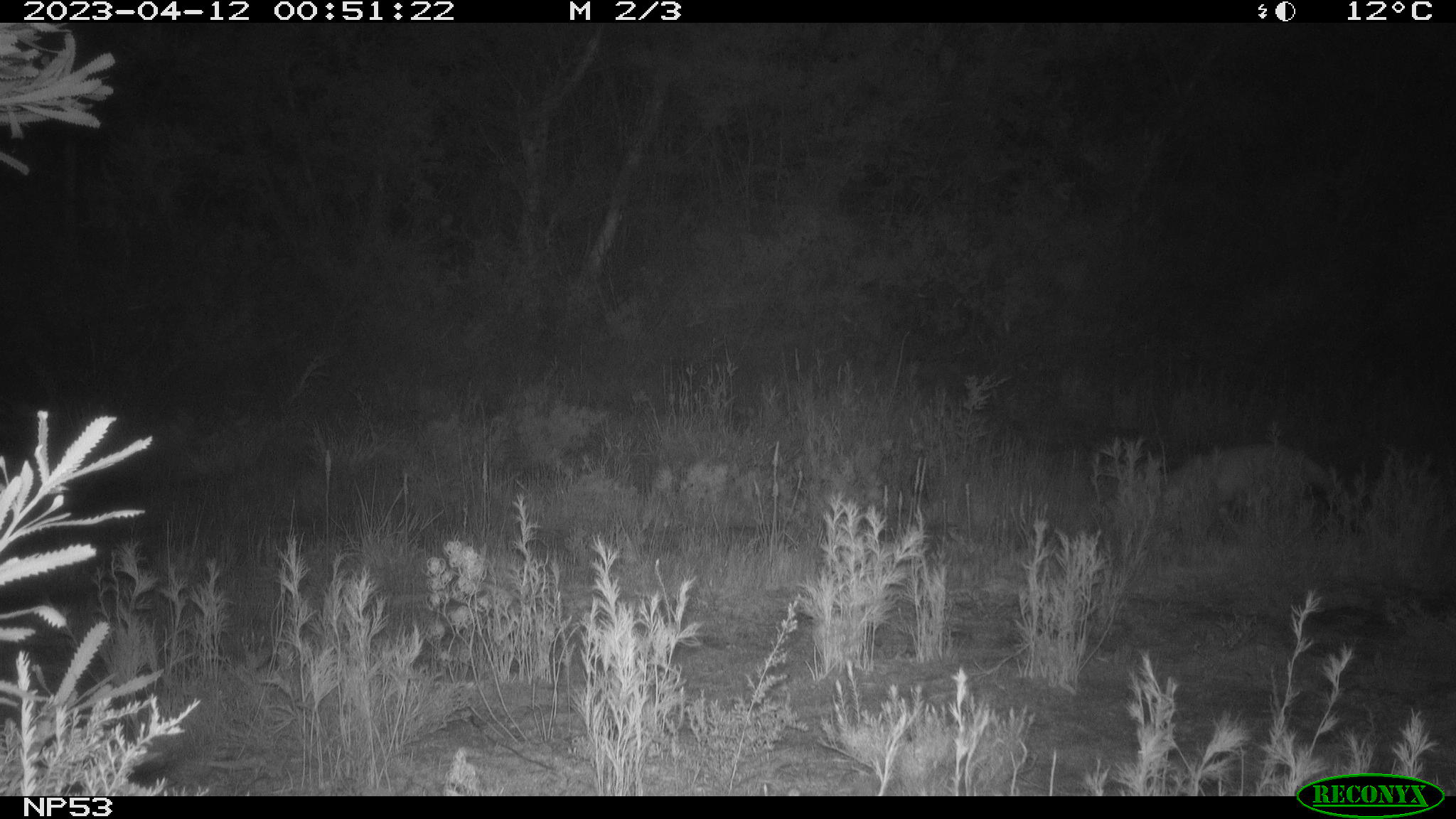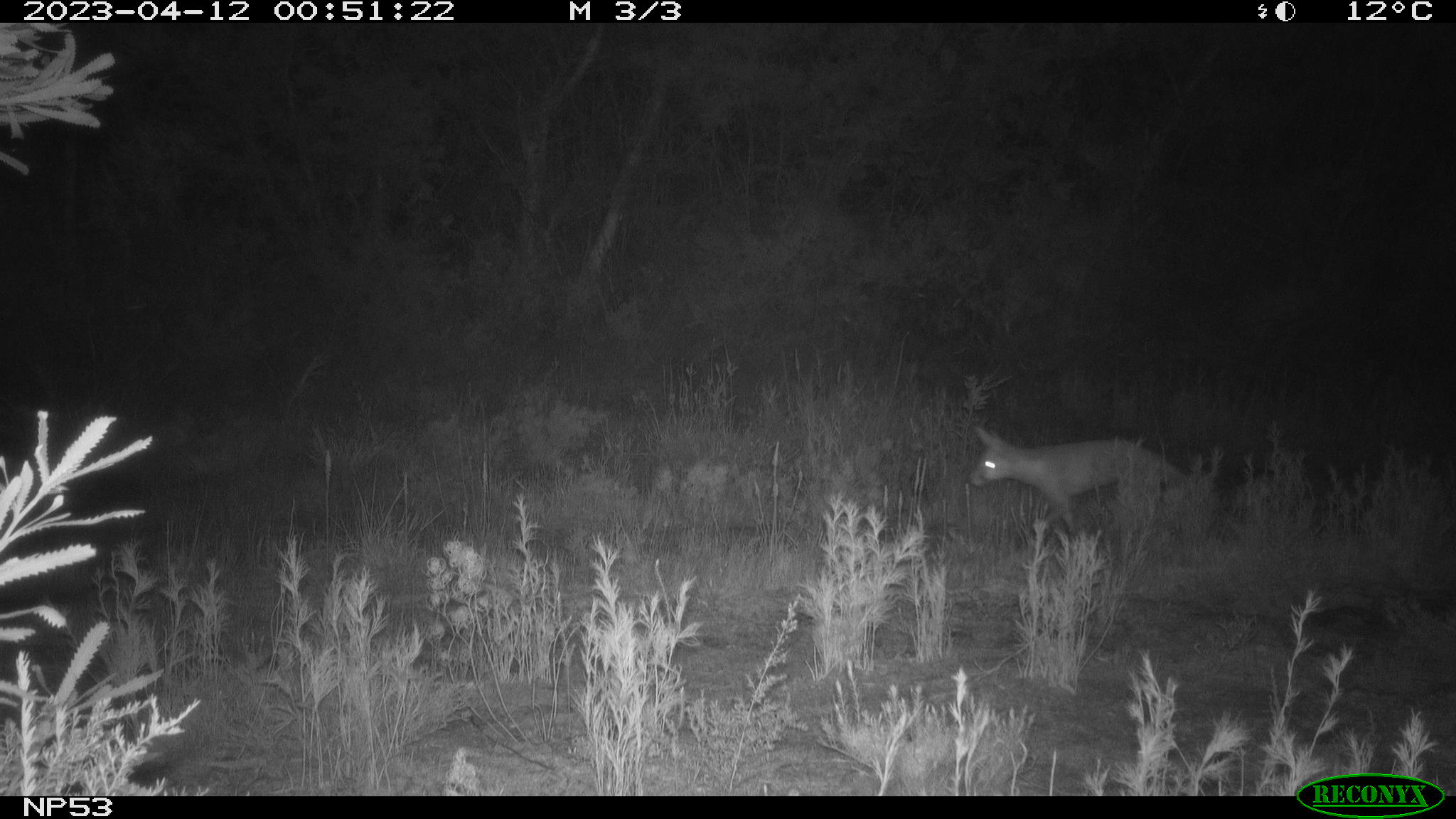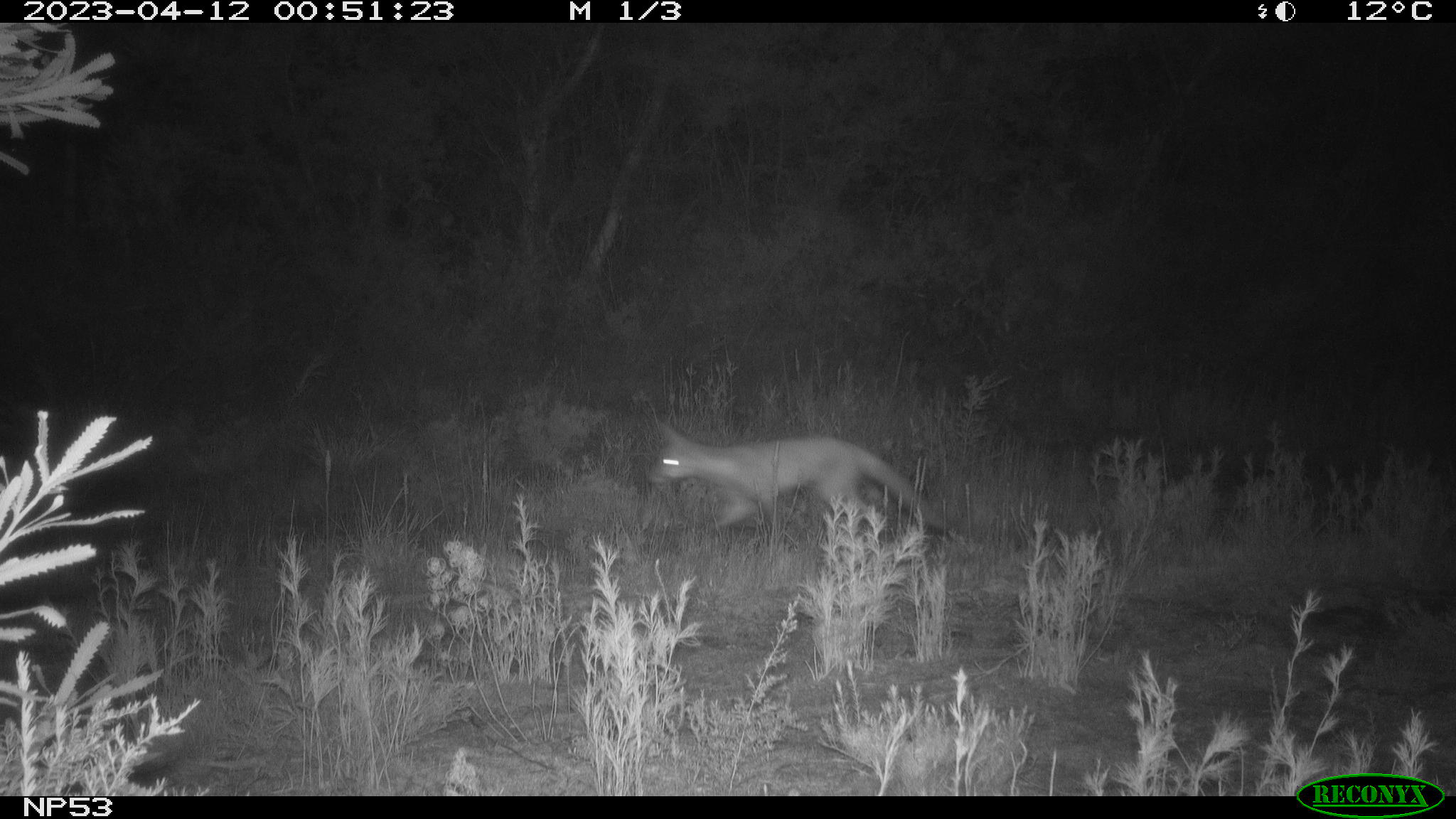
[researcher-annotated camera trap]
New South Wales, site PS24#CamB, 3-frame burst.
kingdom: Animalia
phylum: Chordata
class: Mammalia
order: Carnivora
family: Canidae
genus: Vulpes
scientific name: Vulpes vulpes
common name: red fox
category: fox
Fox (red fox) (Vulpes vulpes).